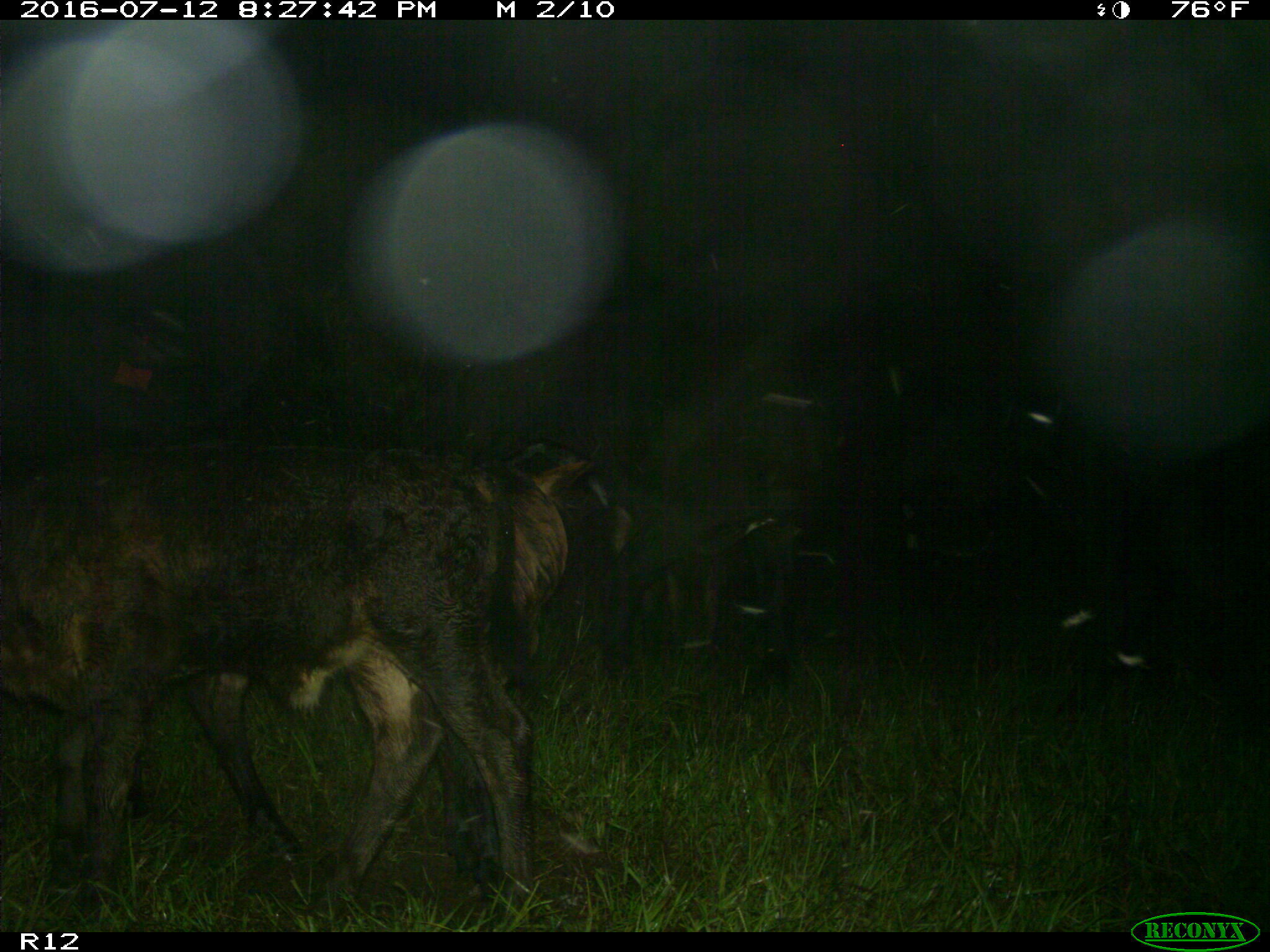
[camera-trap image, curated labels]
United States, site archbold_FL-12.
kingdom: Animalia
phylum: Chordata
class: Mammalia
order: Artiodactyla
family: Bovidae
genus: Bos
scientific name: Bos taurus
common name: domestic cow